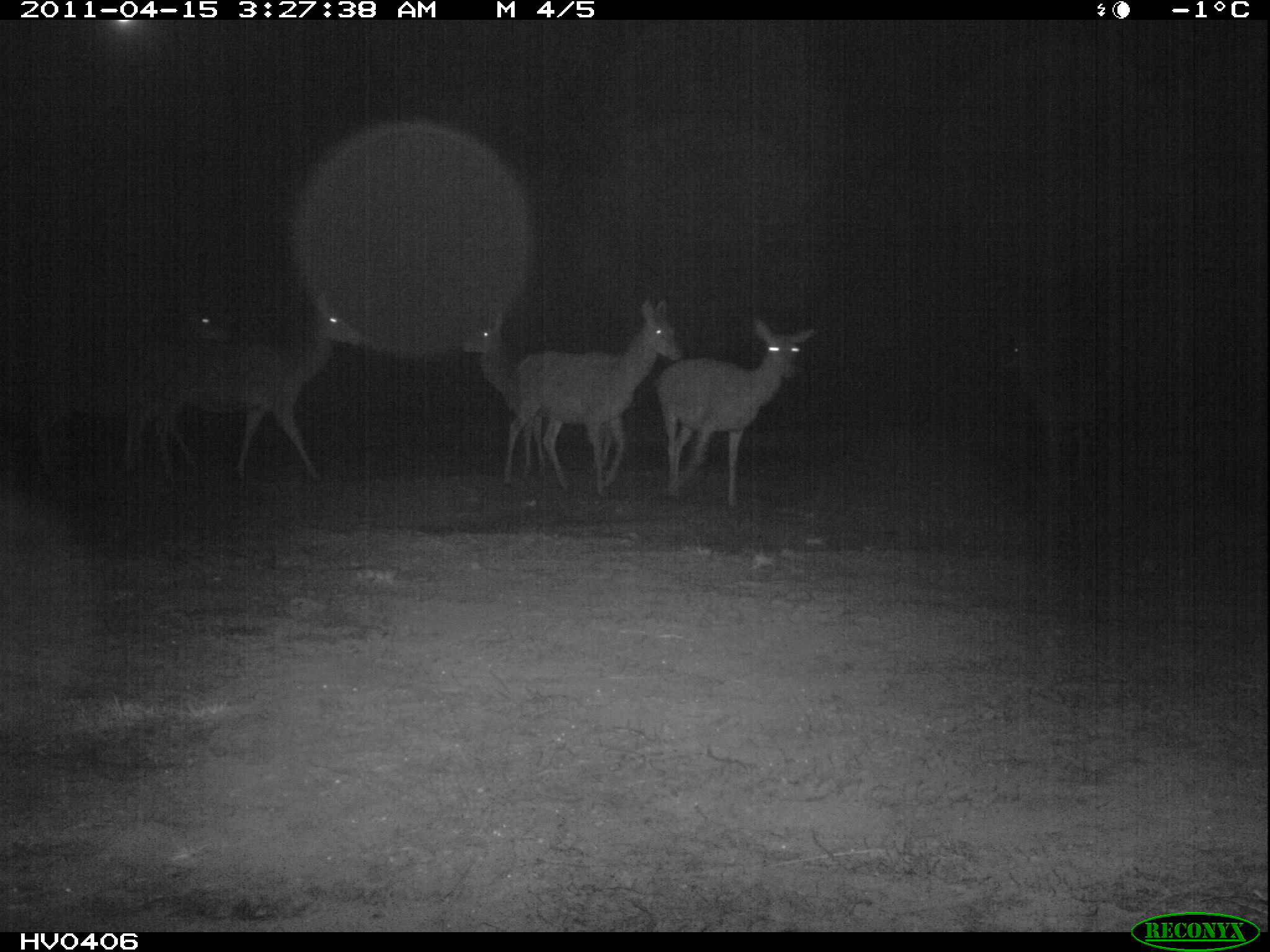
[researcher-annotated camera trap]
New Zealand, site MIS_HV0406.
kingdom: Animalia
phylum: Chordata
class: Mammalia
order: Artiodactyla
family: Cervidae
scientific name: Cervidae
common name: deer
Deer (Cervidae).